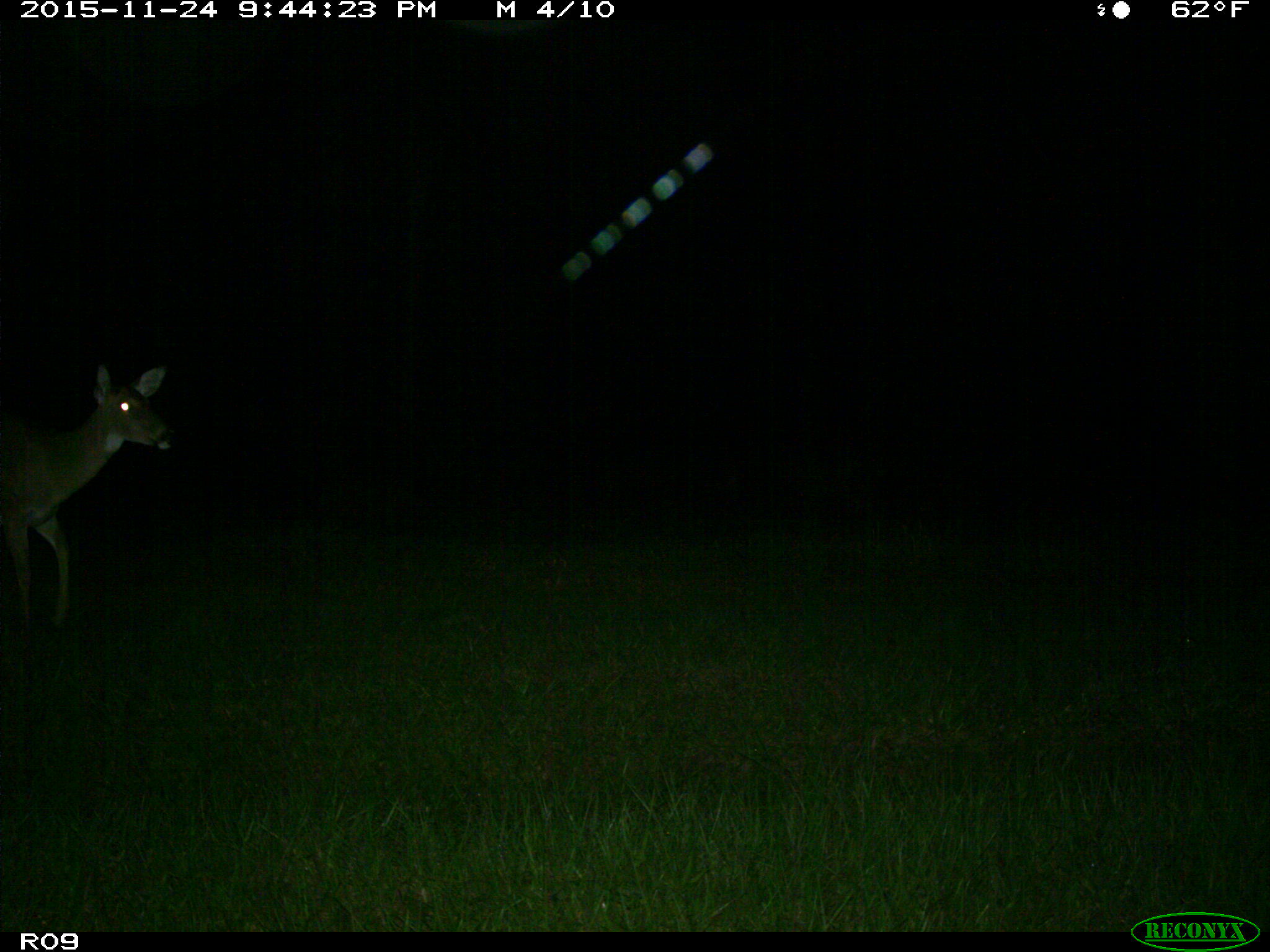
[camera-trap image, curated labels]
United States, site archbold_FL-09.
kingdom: Animalia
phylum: Chordata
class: Mammalia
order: Artiodactyla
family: Cervidae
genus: Odocoileus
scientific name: Odocoileus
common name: deer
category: unidentified deer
Unidentified deer (deer) (Odocoileus).